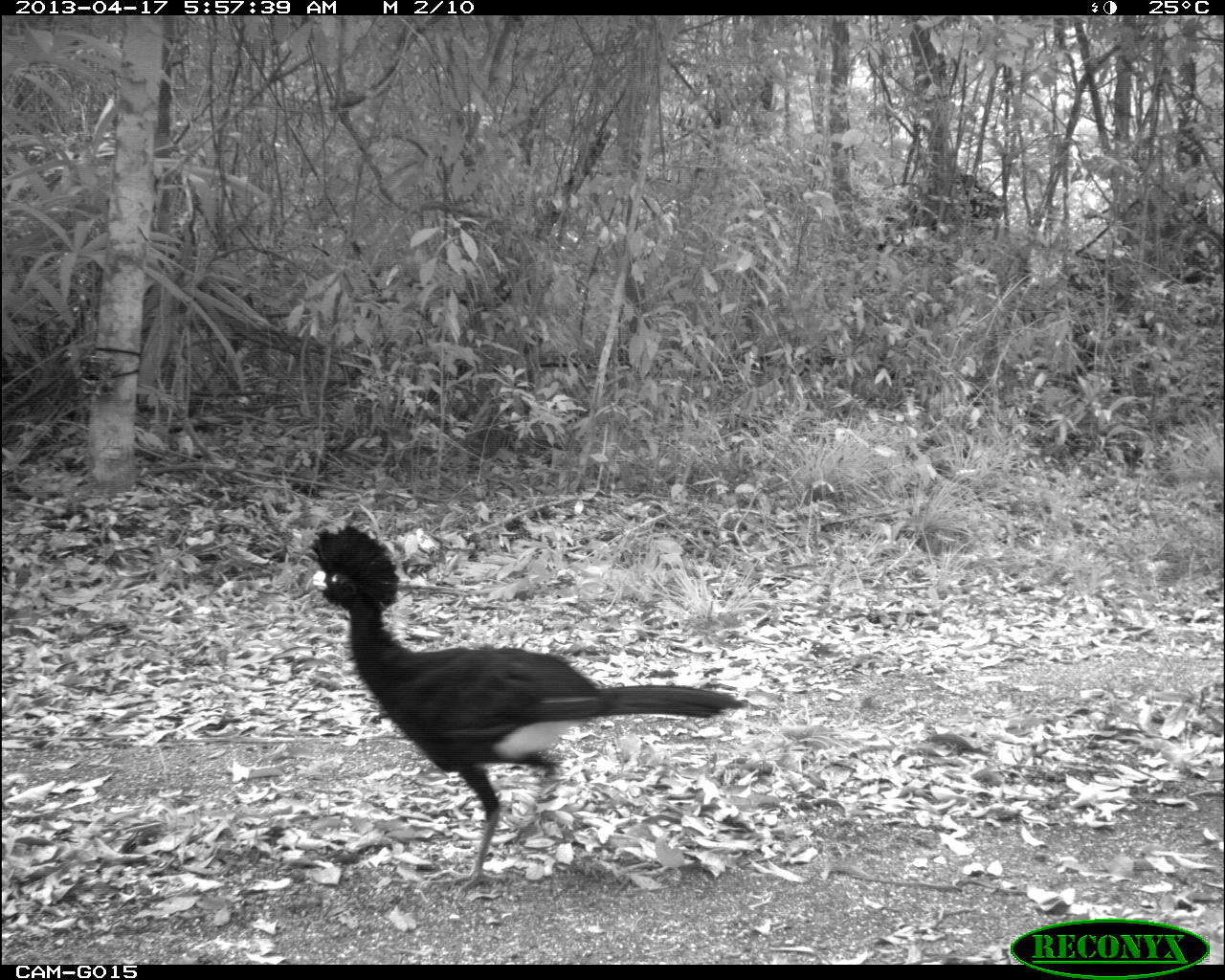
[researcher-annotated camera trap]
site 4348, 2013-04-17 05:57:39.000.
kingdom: Animalia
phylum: Chordata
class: Aves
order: Galliformes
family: Cracidae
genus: Crax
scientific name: Crax rubra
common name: great curassow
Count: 2.